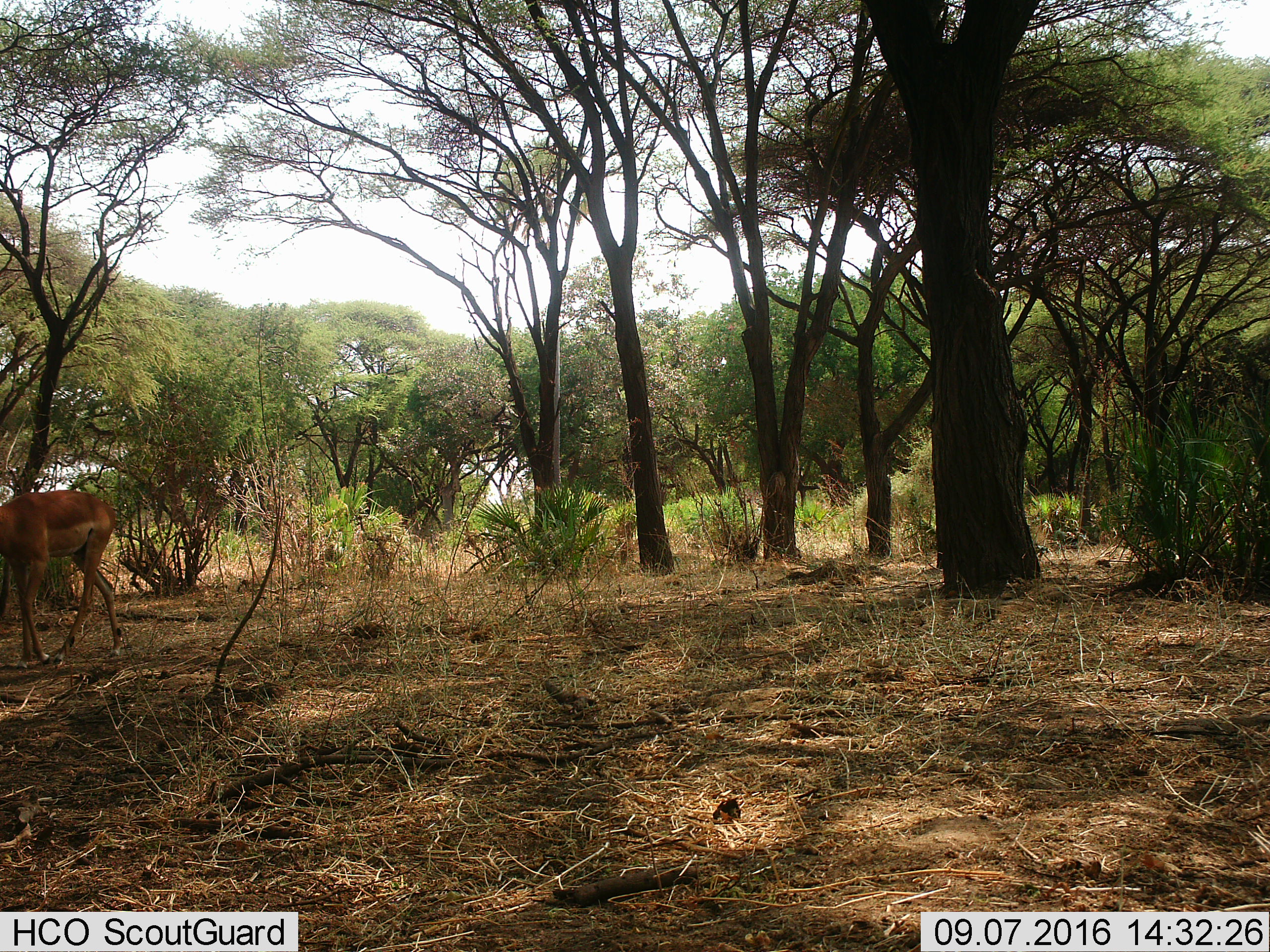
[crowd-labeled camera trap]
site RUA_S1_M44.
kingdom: Animalia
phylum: Chordata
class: Mammalia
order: Artiodactyla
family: Bovidae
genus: Aepyceros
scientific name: Aepyceros melampus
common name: impala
Impala (Aepyceros melampus), count 1. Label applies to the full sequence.